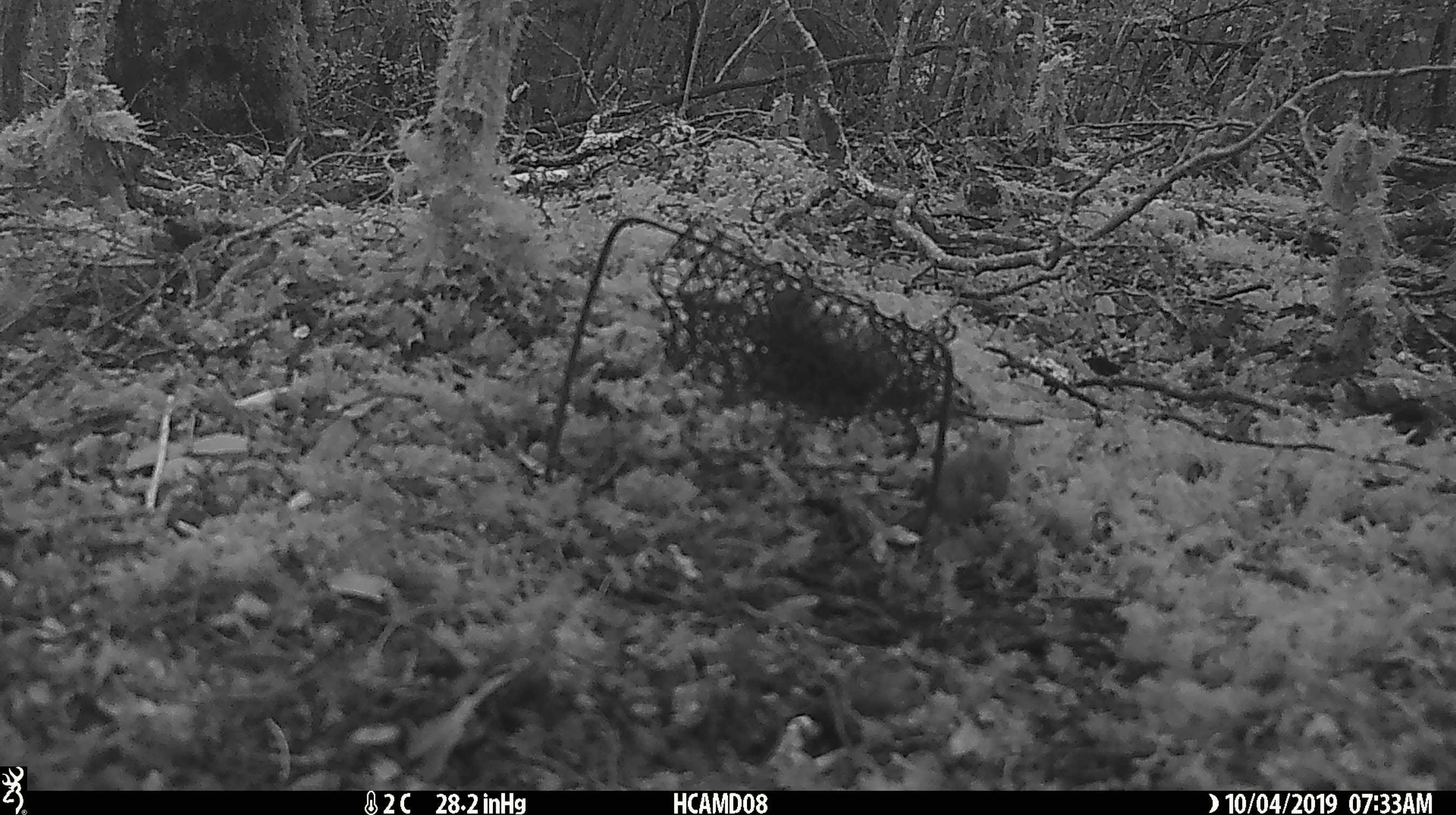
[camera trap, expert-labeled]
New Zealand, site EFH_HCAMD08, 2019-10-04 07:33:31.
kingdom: Animalia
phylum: Chordata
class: Mammalia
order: Rodentia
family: Muridae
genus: Mus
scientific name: Mus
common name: mouse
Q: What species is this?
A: Mouse (Mus).